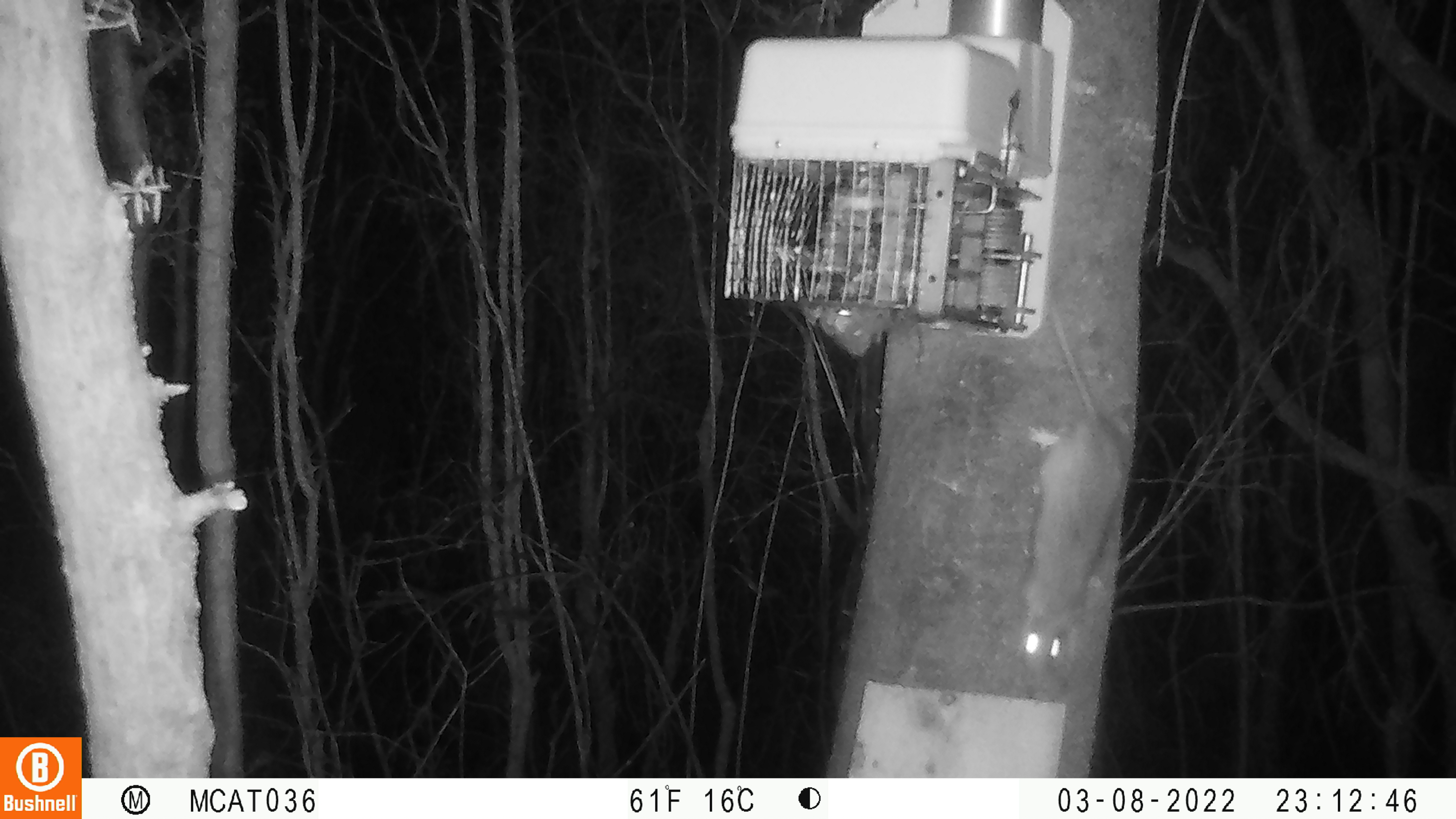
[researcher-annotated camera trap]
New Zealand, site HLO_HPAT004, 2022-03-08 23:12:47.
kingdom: Animalia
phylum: Chordata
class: Mammalia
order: Rodentia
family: Muridae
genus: Rattus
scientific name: Rattus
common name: rat